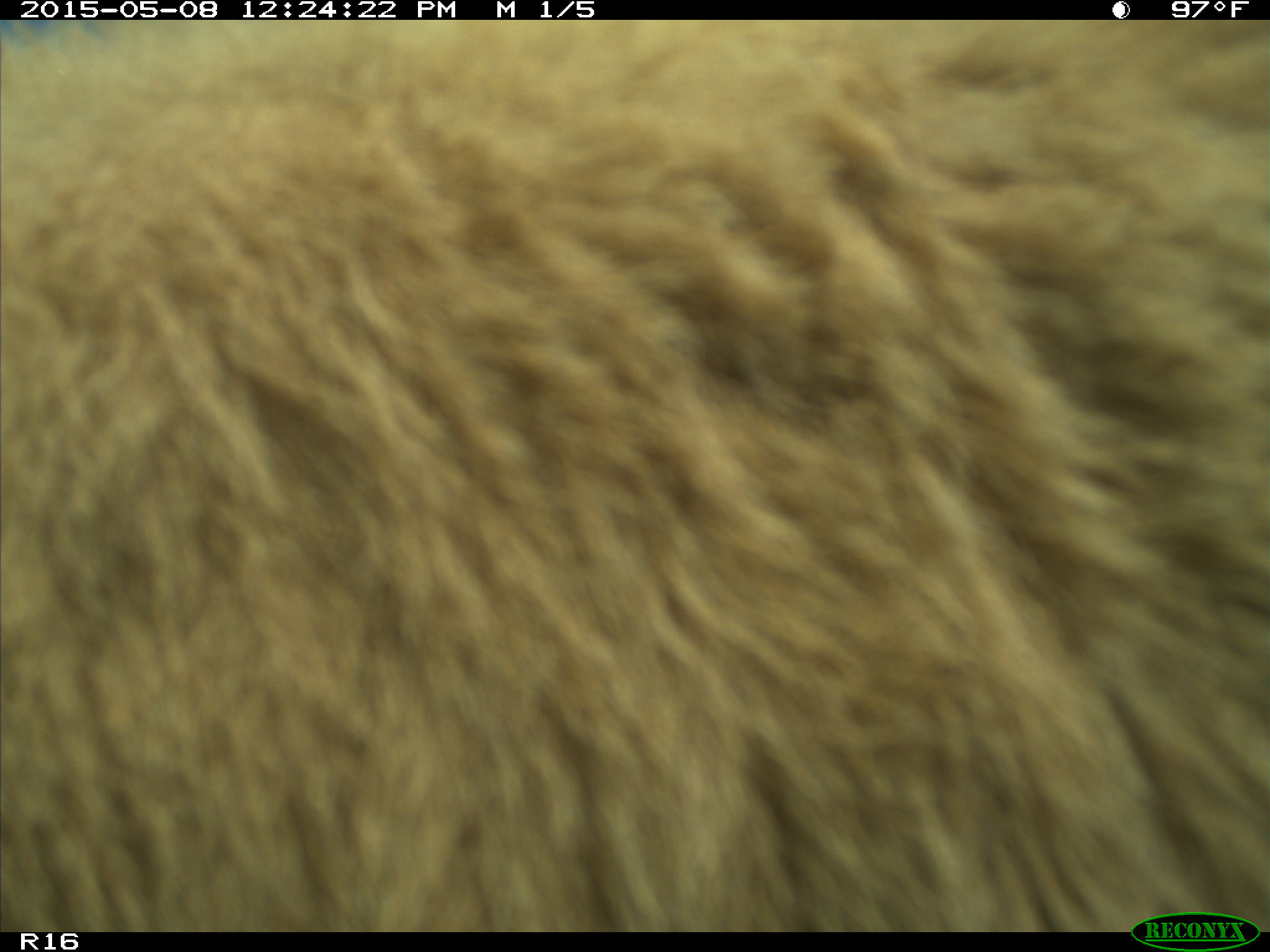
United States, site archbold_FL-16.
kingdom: Animalia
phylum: Chordata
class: Mammalia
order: Cingulata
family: Dasypodidae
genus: Dasypus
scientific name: Dasypus novemcinctus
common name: nine-banded armadillo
Dasypus novemcinctus (nine-banded armadillo).